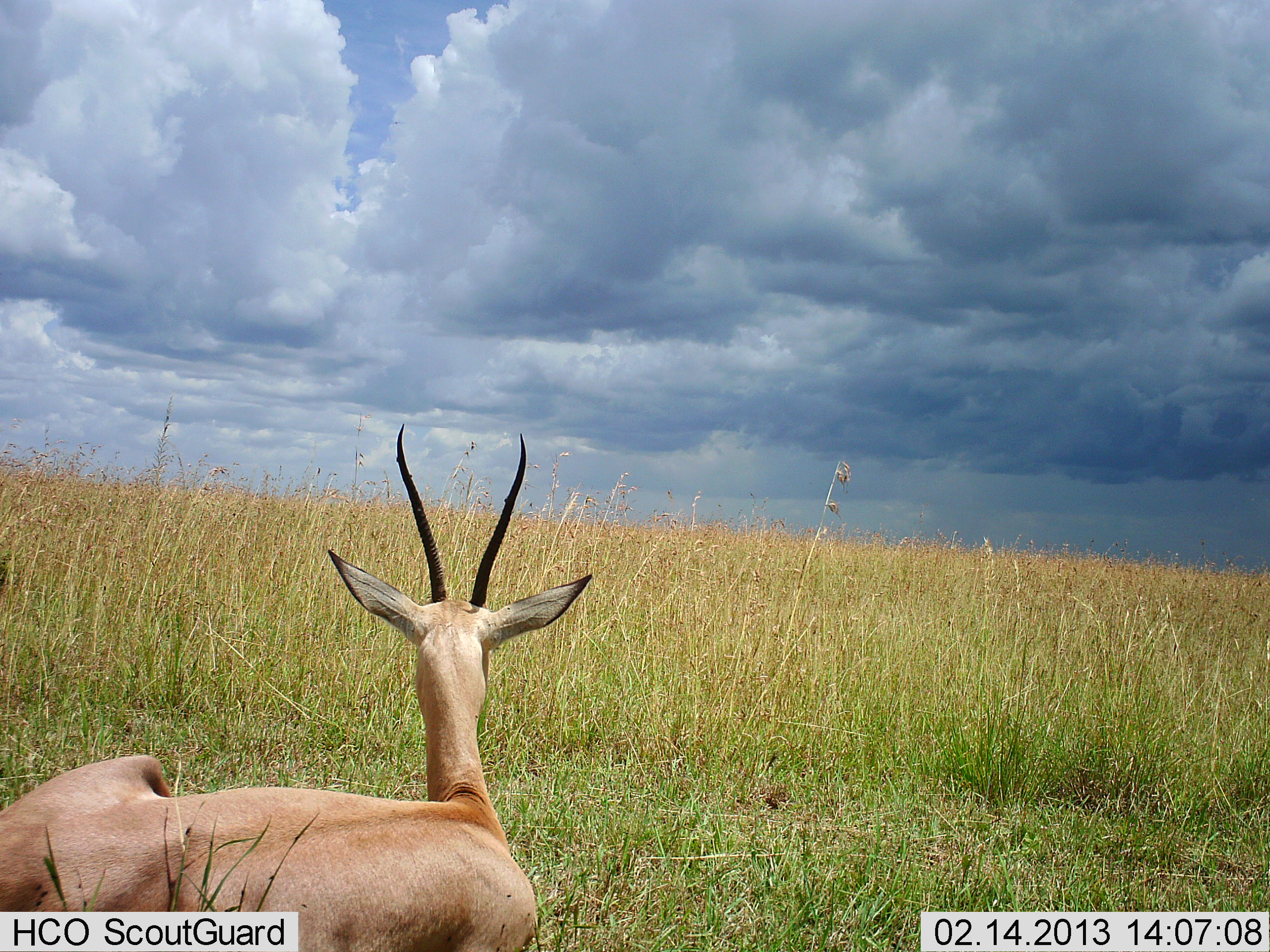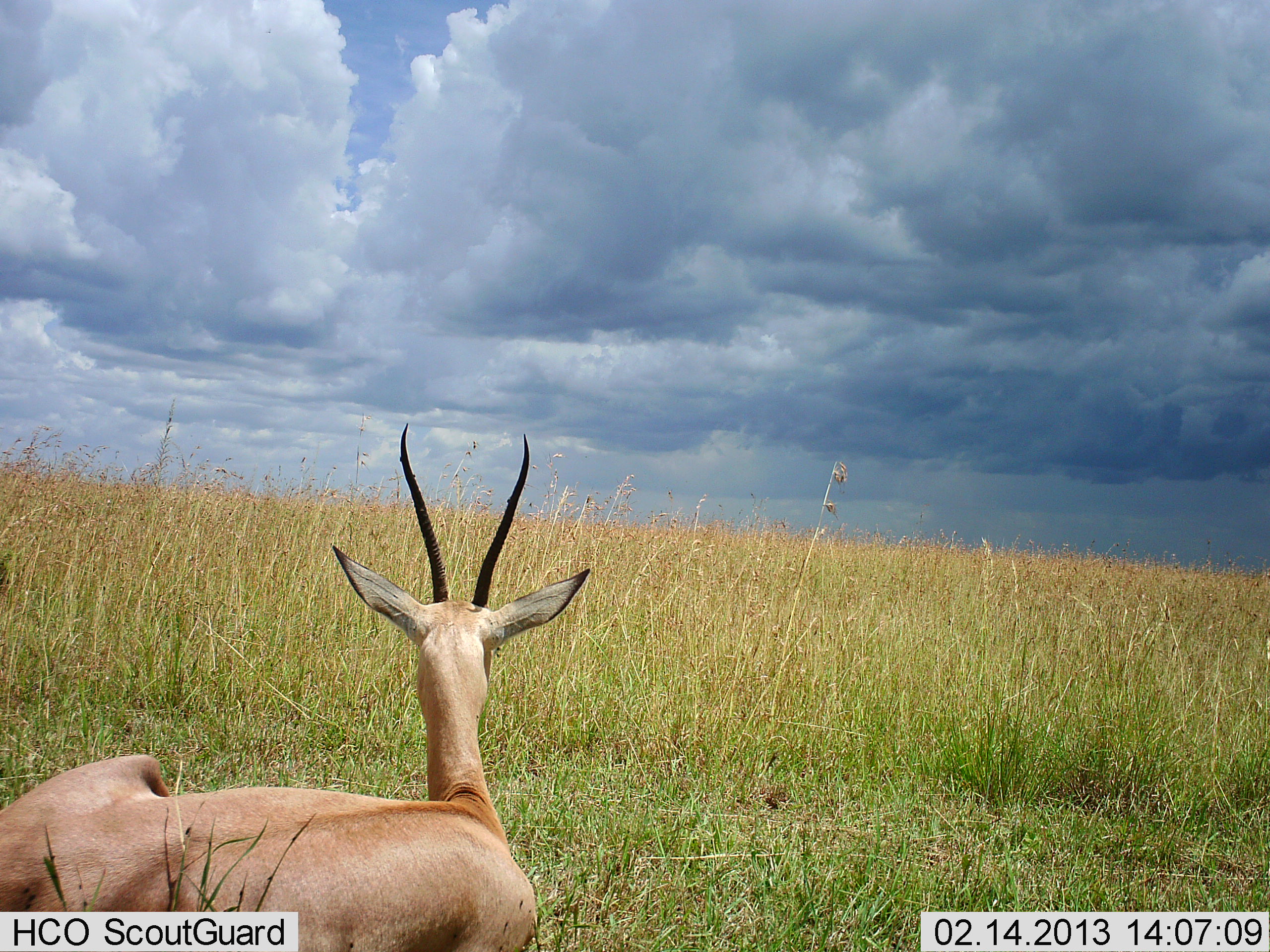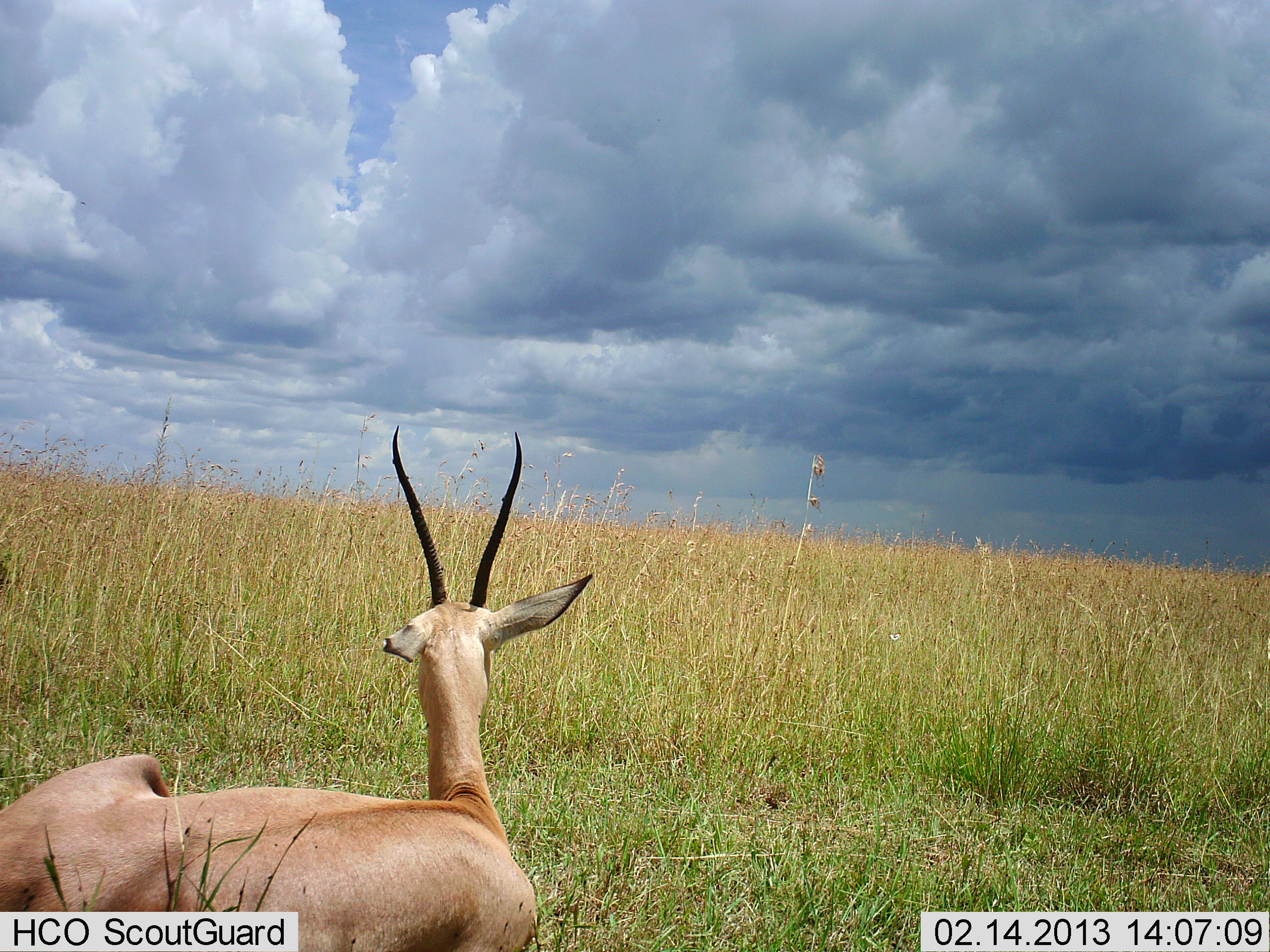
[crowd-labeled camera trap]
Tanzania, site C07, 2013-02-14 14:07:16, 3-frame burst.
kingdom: Animalia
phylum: Chordata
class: Mammalia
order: Artiodactyla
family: Bovidae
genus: Nanger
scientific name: Nanger granti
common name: grant's gazelle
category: gazellegrants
Gazellegrants (grant's gazelle) (Nanger granti), count 1. Behavior (volunteer vote fractions): standing 7%, resting 93%, moving 0%, interacting 0%. Young present (vote fraction): 0%. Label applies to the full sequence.